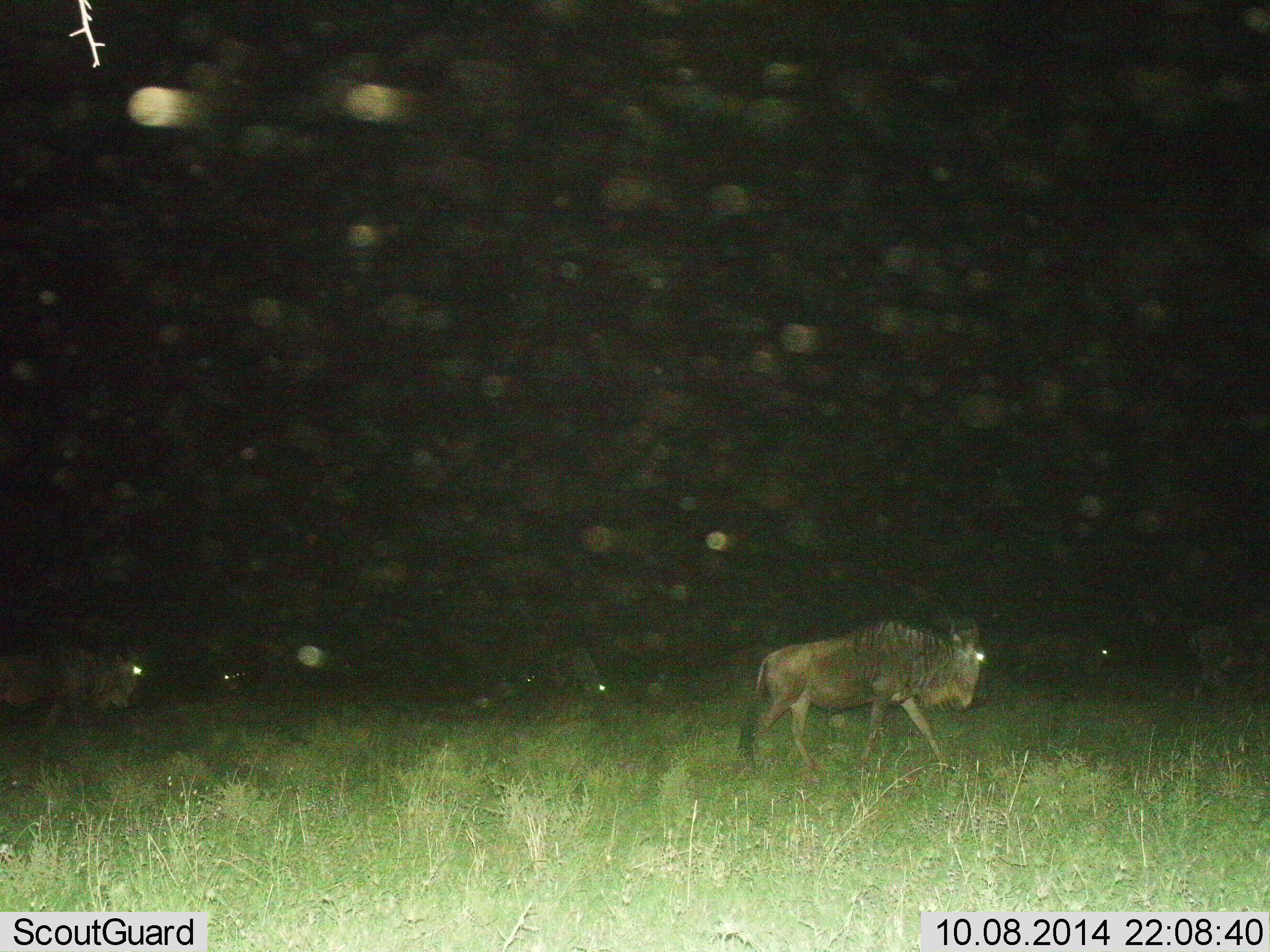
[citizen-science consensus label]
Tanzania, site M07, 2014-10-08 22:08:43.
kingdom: Animalia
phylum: Chordata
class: Mammalia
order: Artiodactyla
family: Bovidae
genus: Connochaetes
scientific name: Connochaetes taurinus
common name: blue wildebeest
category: wildebeest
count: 6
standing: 0%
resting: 0%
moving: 100%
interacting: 0%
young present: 10%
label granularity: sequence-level